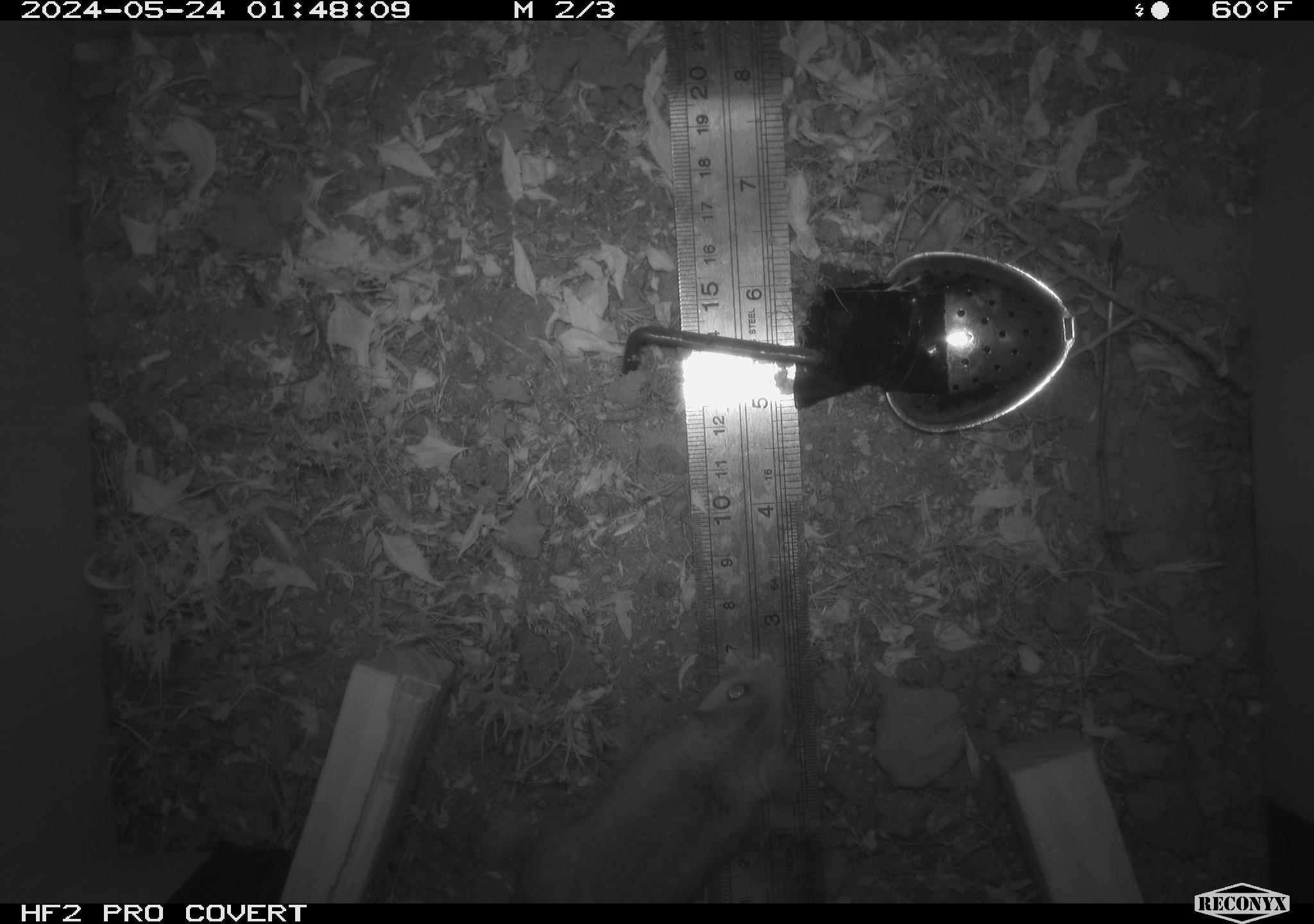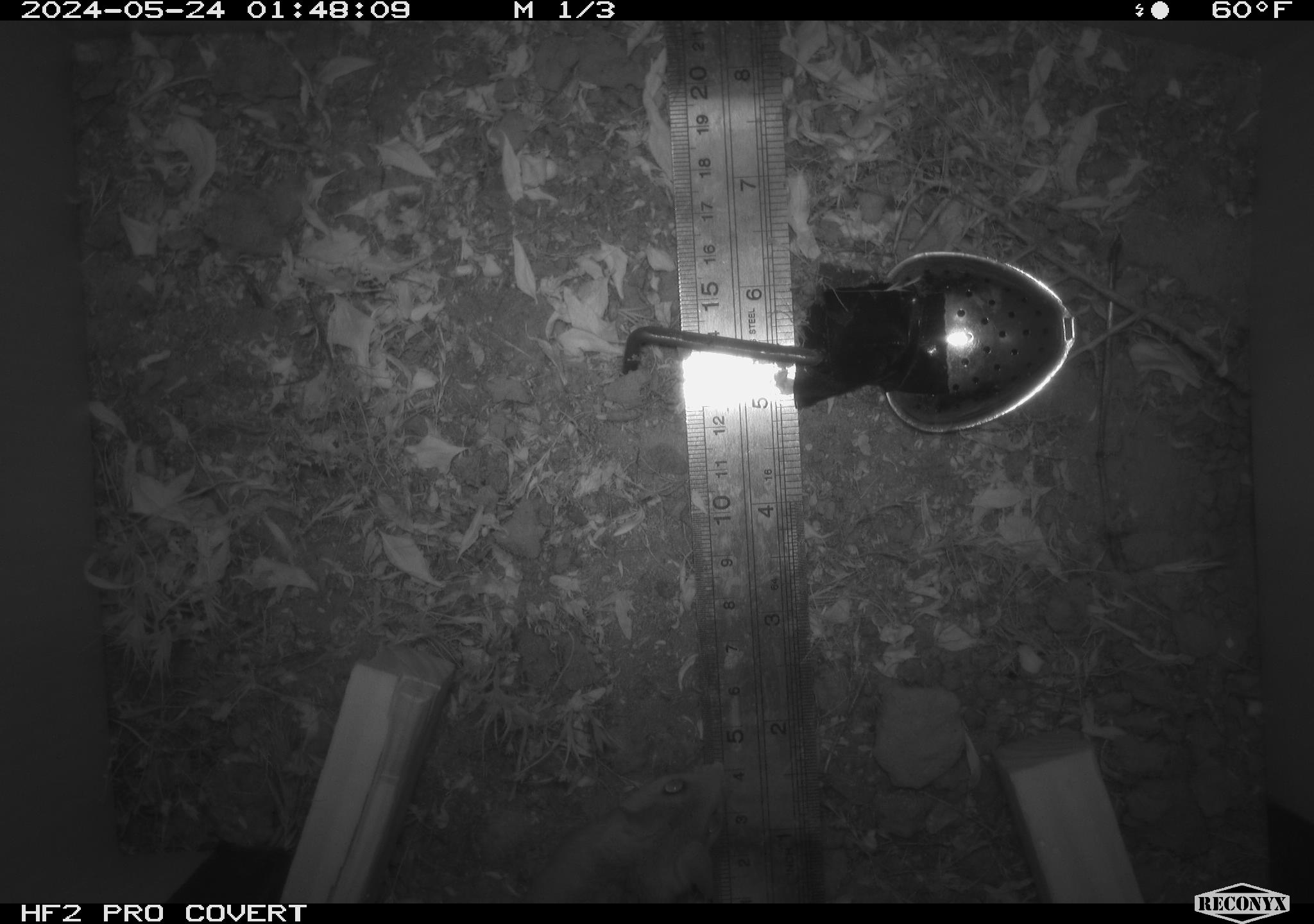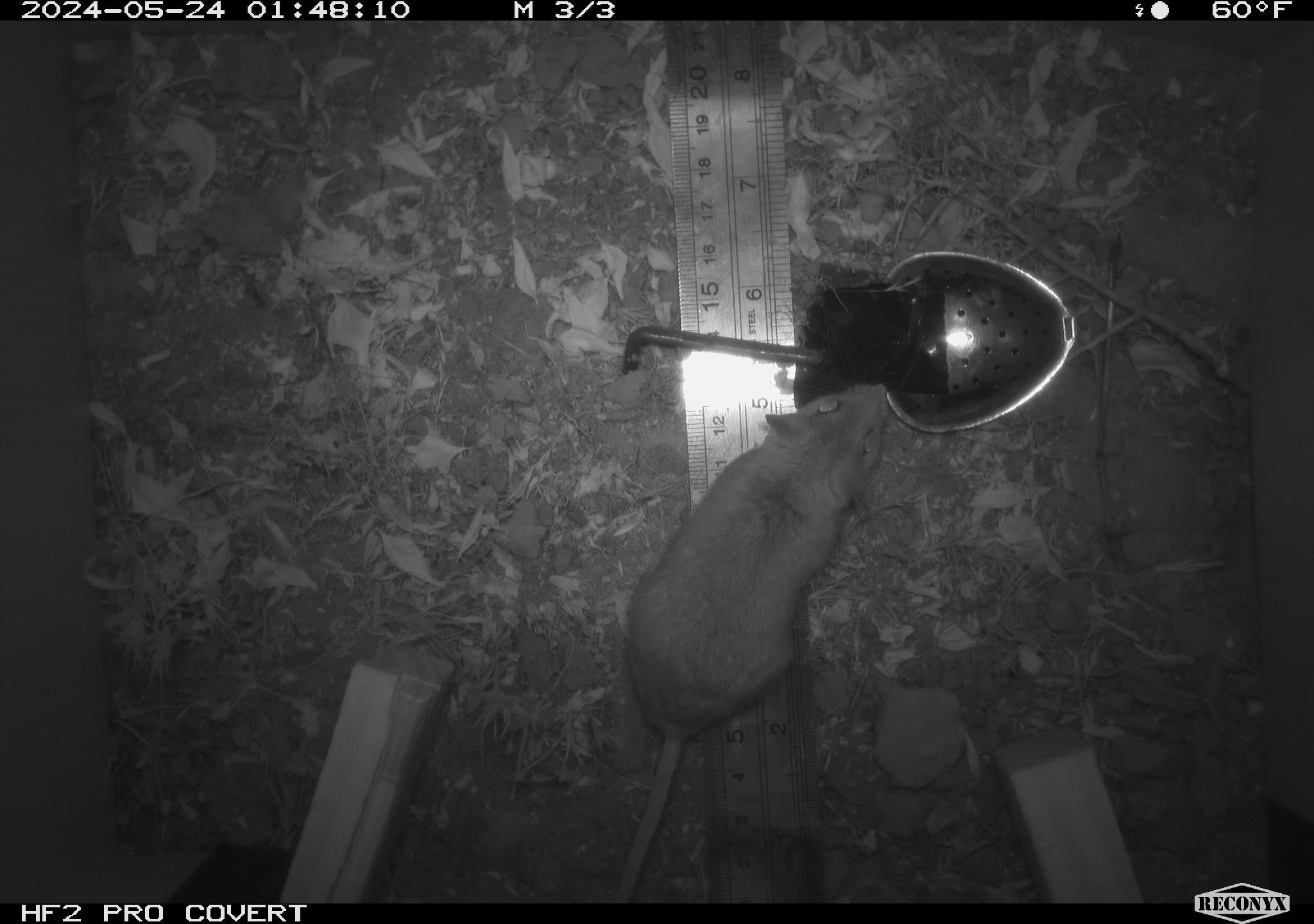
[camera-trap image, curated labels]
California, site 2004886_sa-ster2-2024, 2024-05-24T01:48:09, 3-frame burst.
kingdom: Animalia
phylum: Chordata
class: Mammalia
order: Rodentia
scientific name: Rodentia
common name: mouse species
Mouse species (Rodentia).